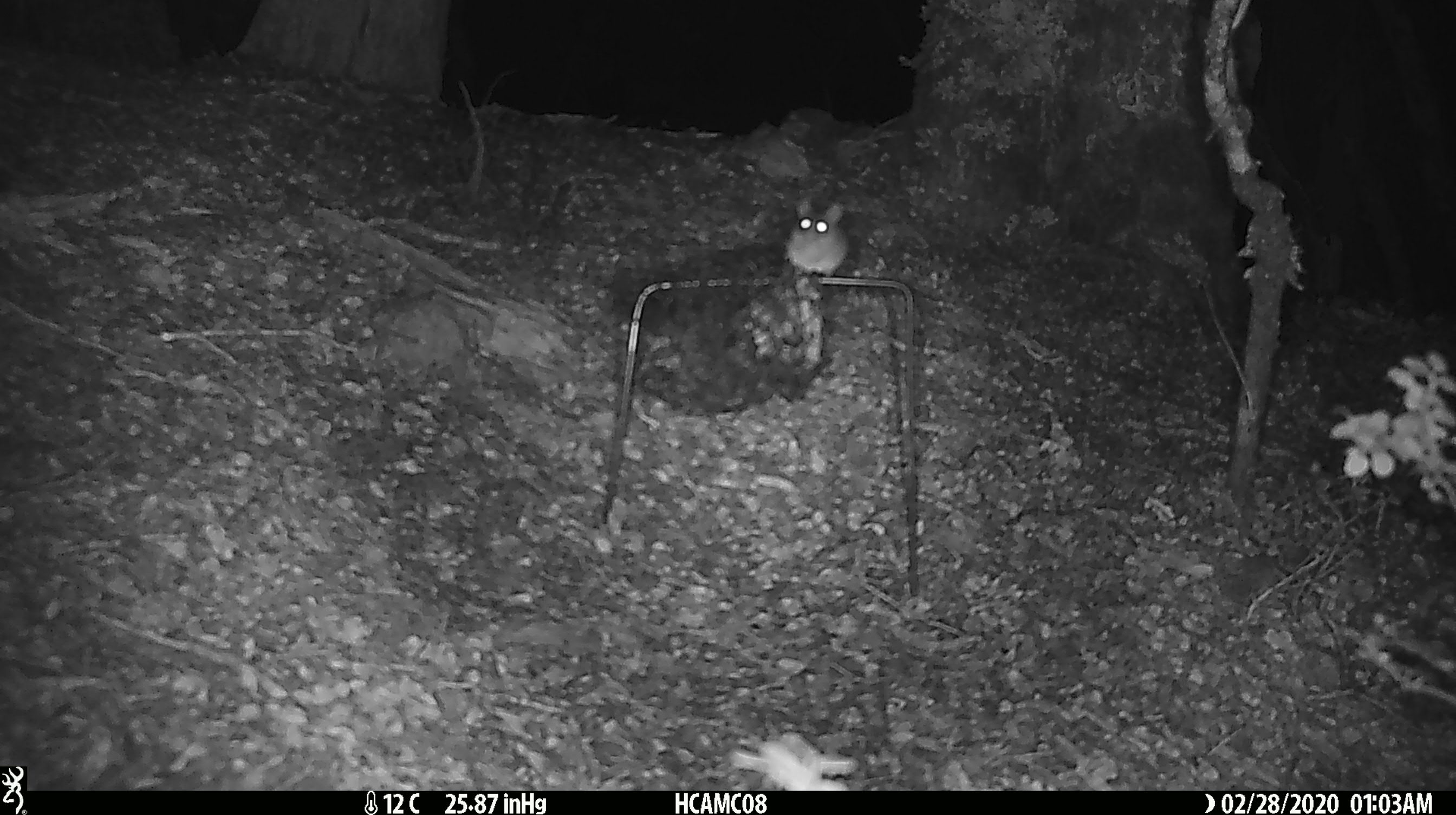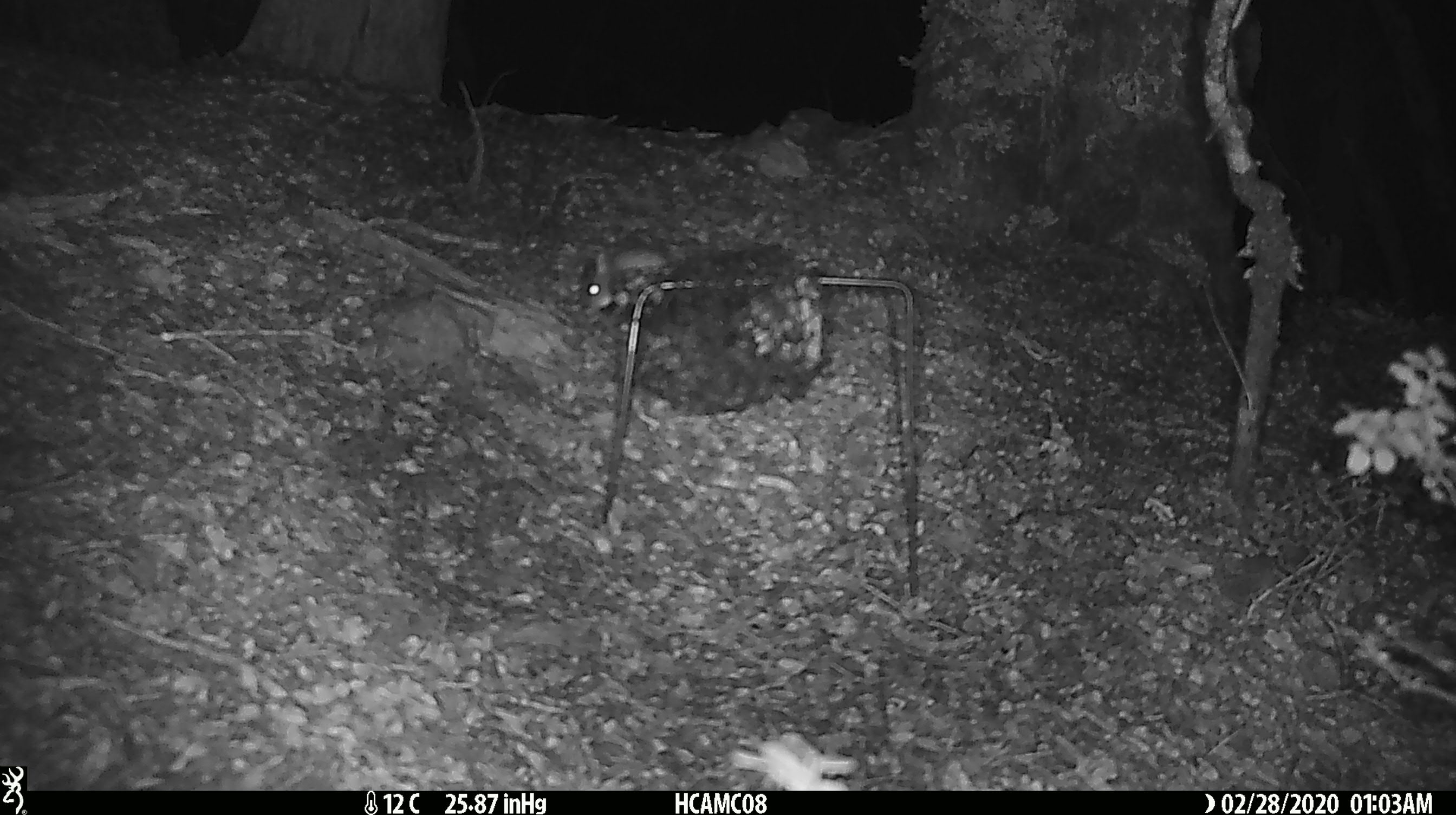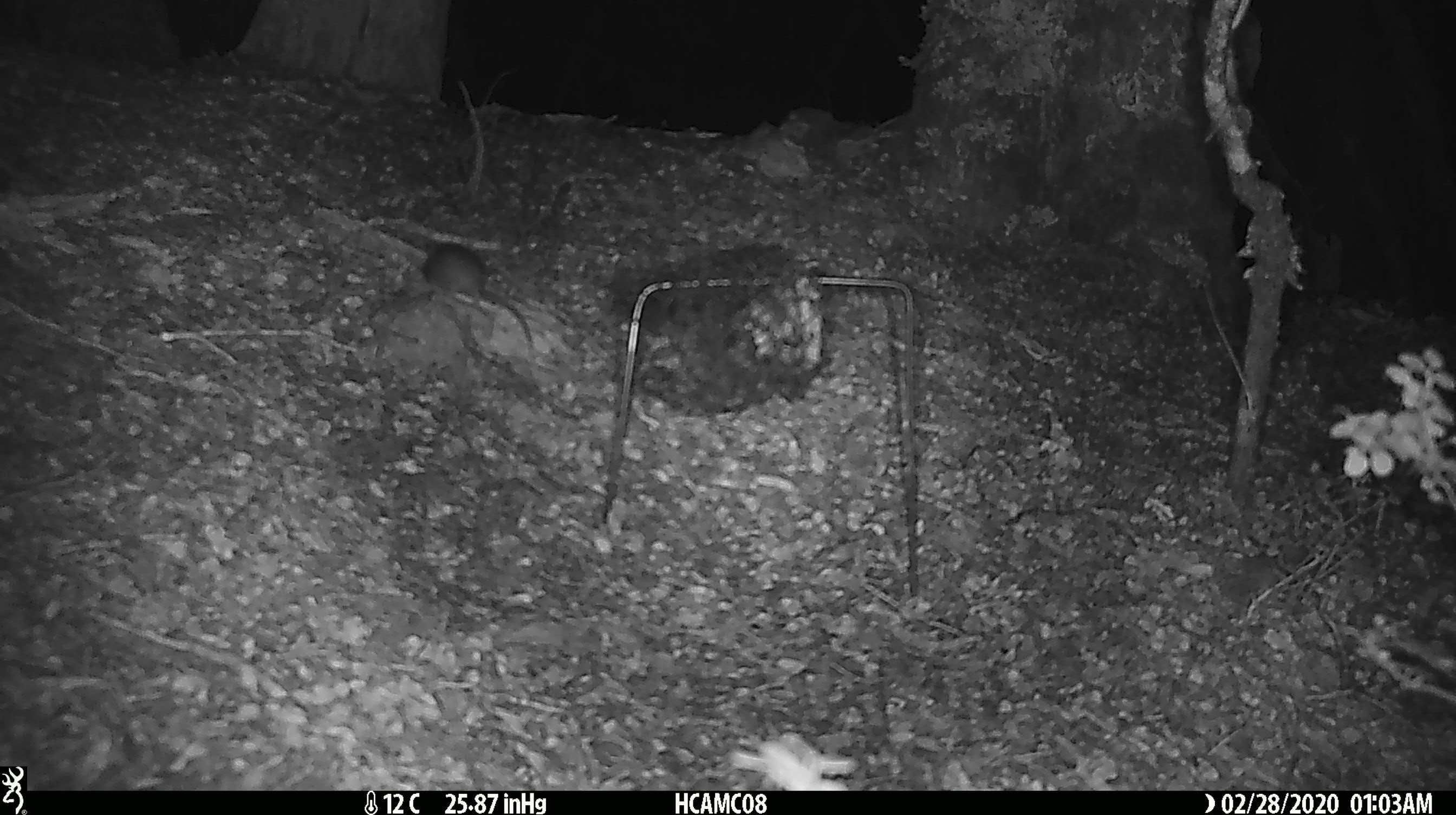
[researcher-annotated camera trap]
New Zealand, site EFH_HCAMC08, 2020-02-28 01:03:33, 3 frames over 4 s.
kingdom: Animalia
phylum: Chordata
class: Mammalia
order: Rodentia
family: Muridae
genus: Mus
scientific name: Mus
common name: mouse